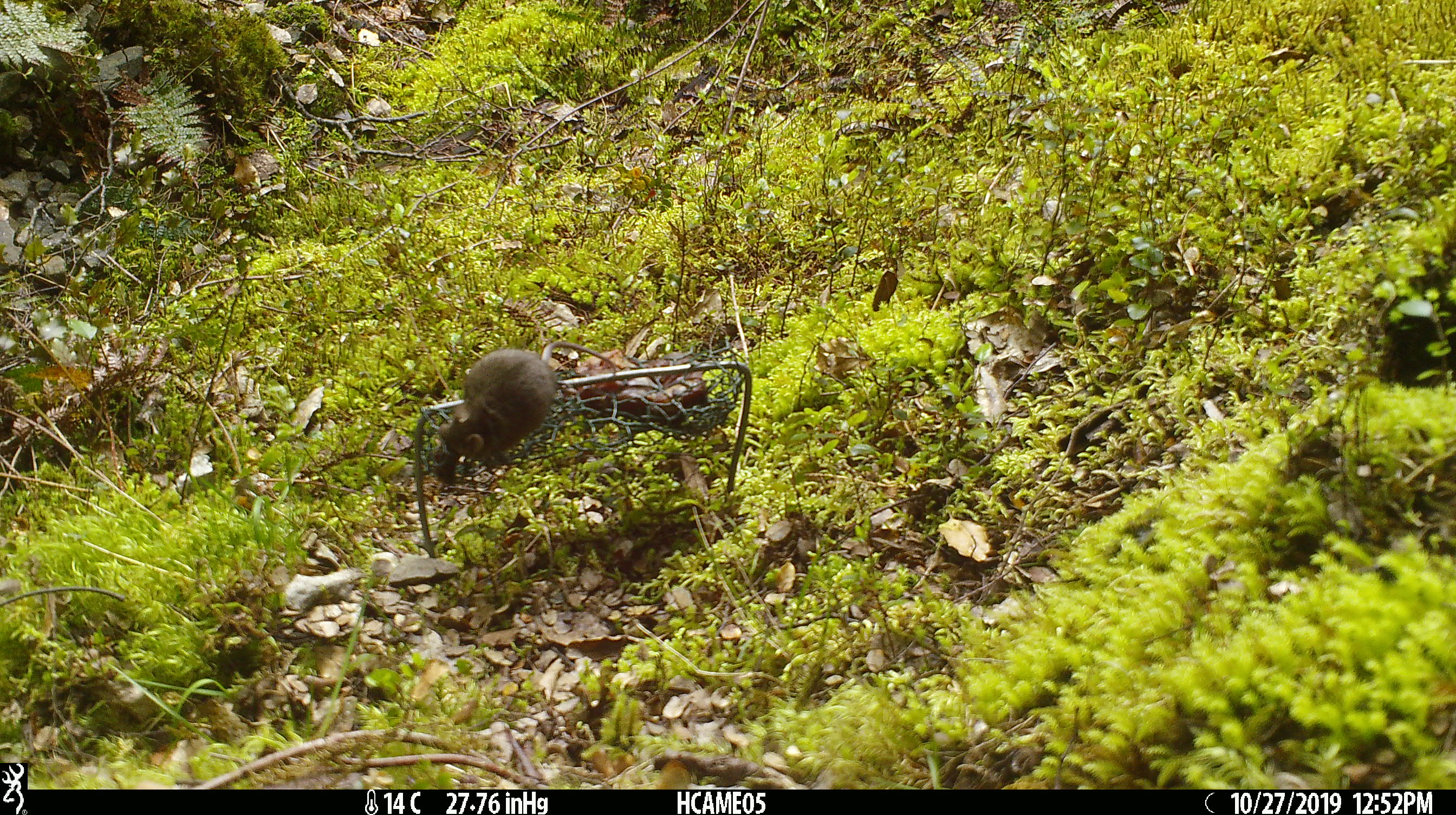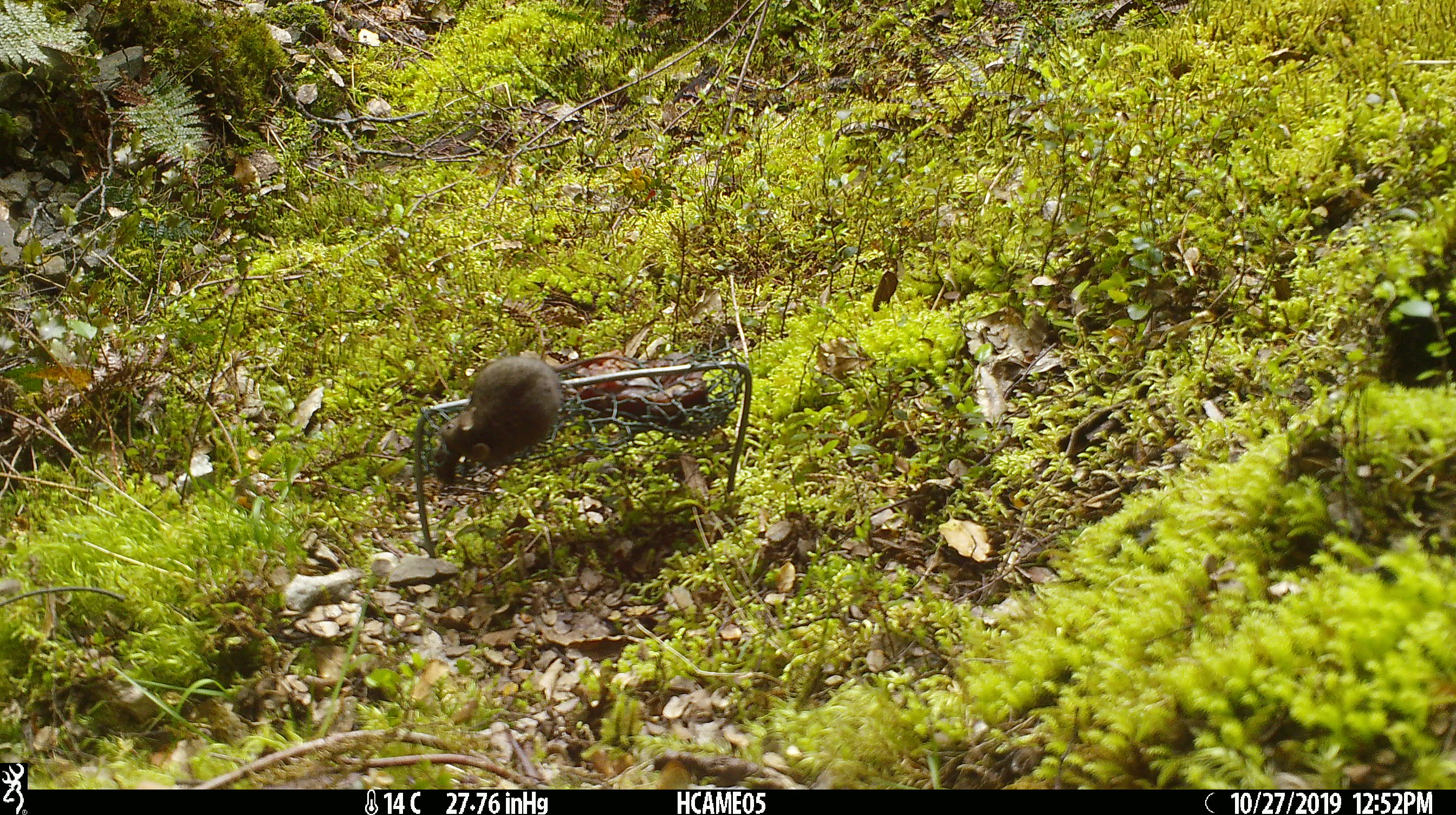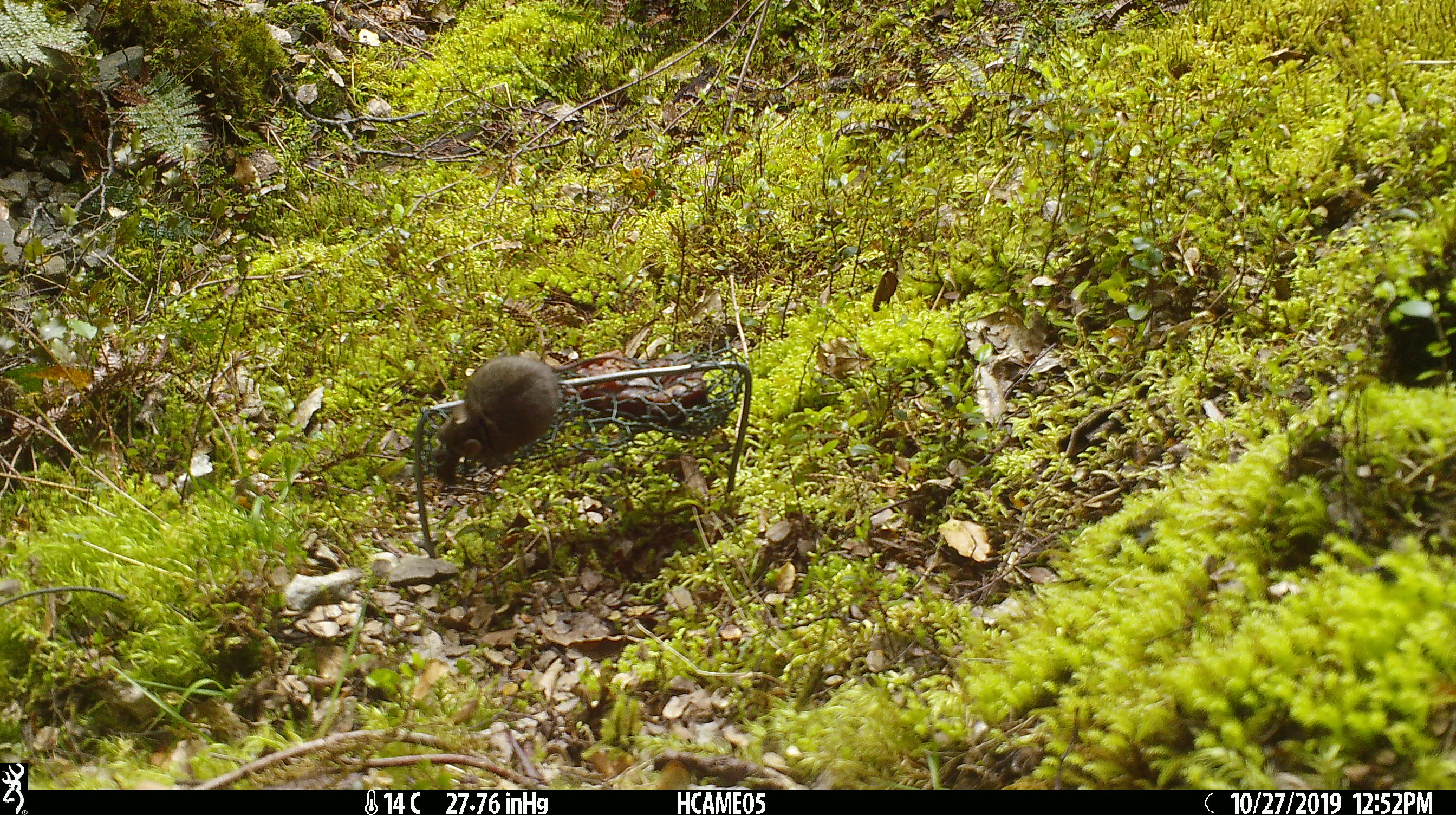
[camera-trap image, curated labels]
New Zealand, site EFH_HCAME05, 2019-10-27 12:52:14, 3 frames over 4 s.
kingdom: Animalia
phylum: Chordata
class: Mammalia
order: Rodentia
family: Muridae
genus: Mus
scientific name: Mus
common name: mouse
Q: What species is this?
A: Mouse (Mus).